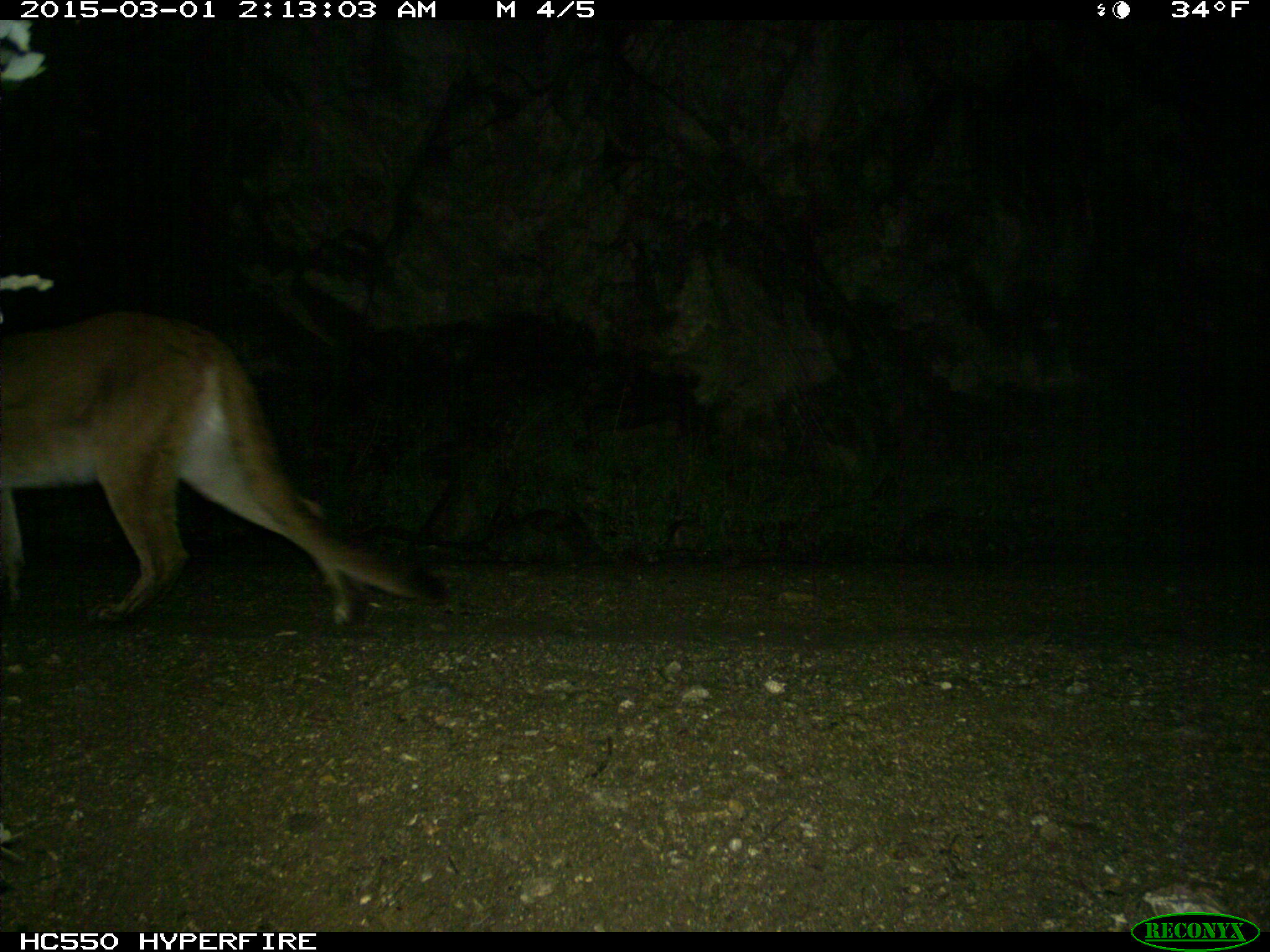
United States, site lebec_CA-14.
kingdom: Animalia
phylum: Chordata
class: Mammalia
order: Carnivora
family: Felidae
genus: Puma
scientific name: Puma concolor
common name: mountain lion